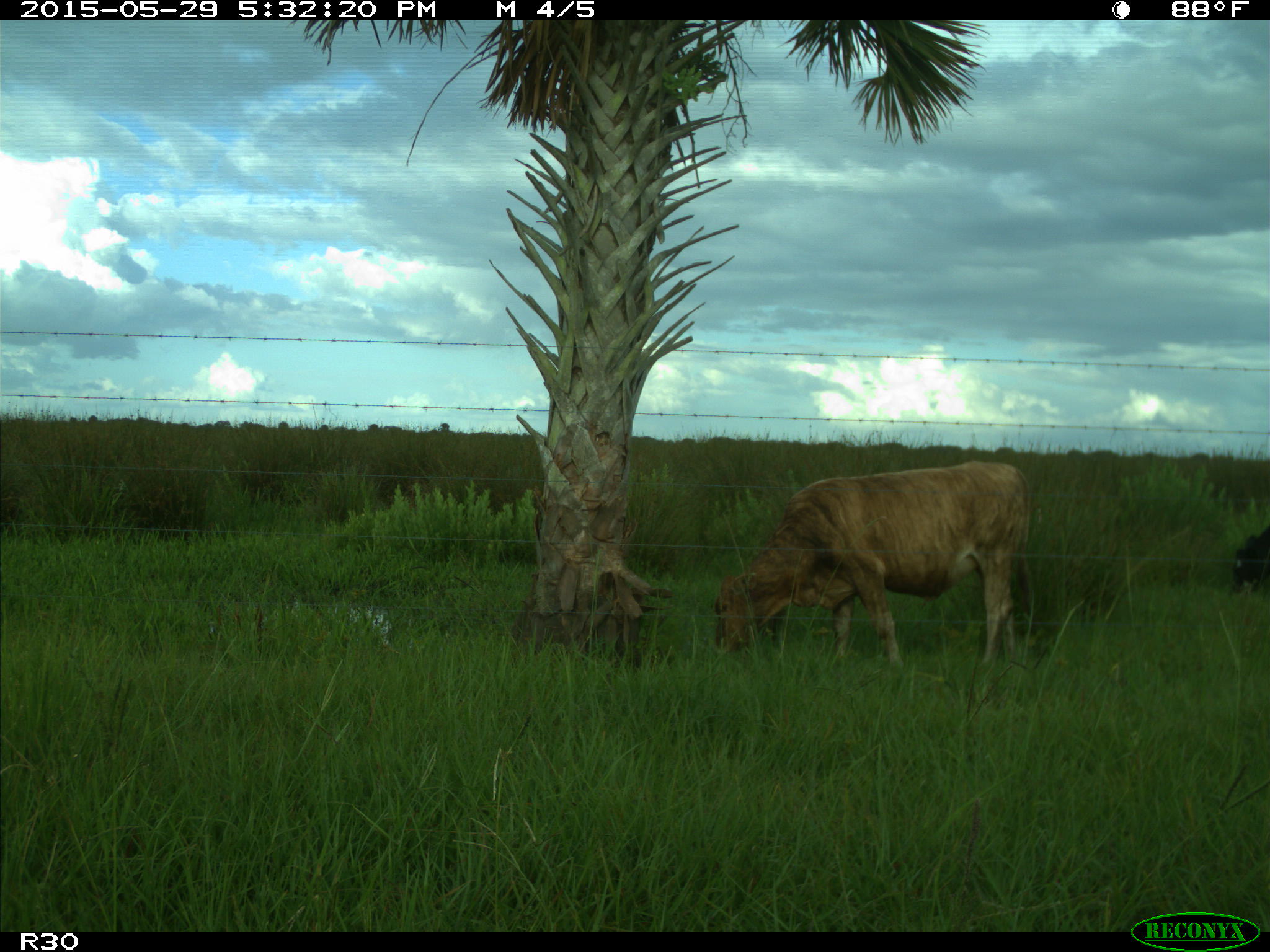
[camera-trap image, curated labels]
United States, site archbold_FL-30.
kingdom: Animalia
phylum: Chordata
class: Mammalia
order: Artiodactyla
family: Bovidae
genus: Bos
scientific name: Bos taurus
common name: domestic cow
Bos taurus (domestic cow).